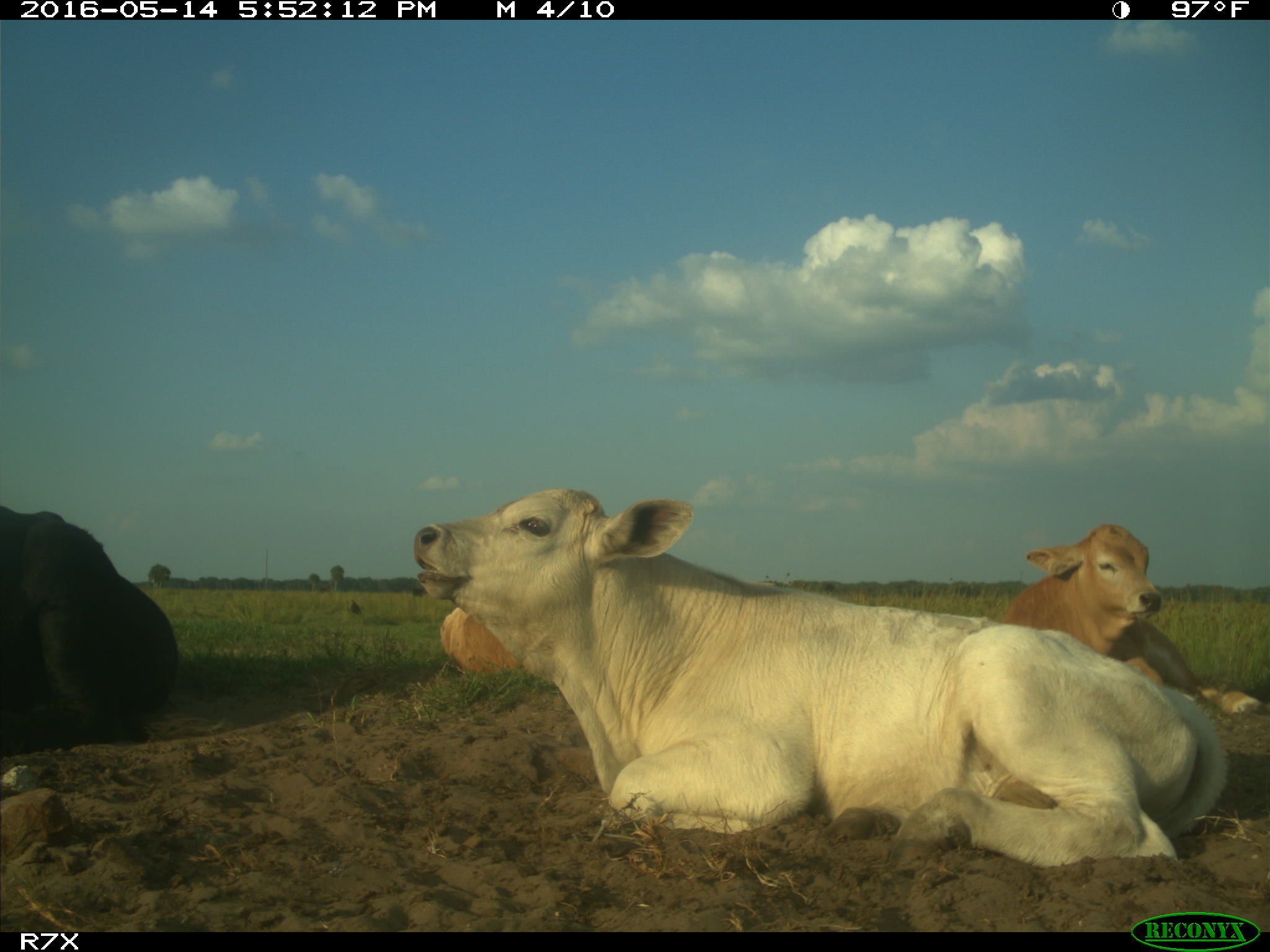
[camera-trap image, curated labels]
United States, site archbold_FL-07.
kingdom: Animalia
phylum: Chordata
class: Mammalia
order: Artiodactyla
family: Bovidae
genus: Bos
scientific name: Bos taurus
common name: domestic cow